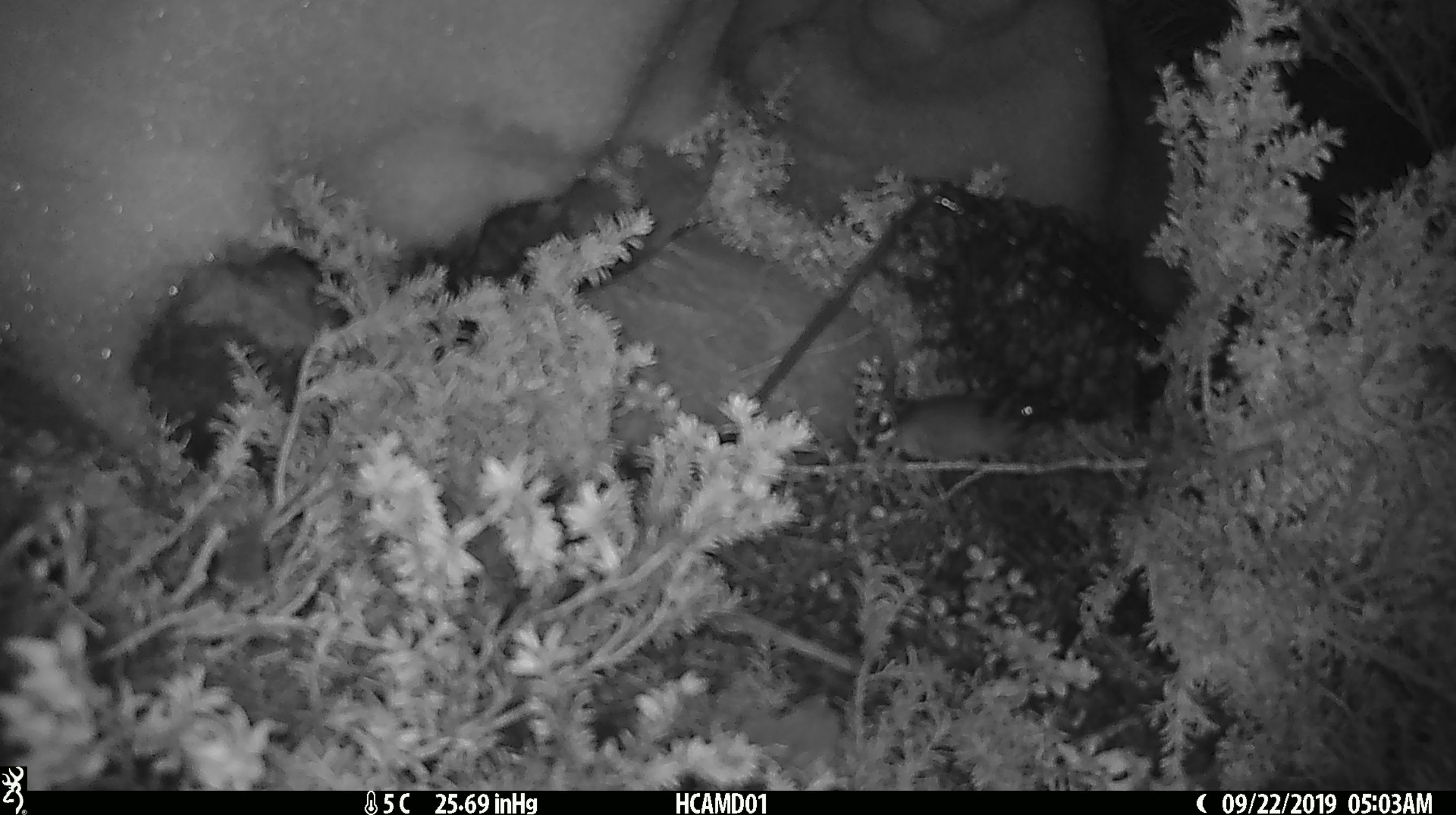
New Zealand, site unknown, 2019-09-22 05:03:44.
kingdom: Animalia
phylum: Chordata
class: Mammalia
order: Rodentia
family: Muridae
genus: Mus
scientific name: Mus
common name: mouse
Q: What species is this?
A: Mouse (Mus).